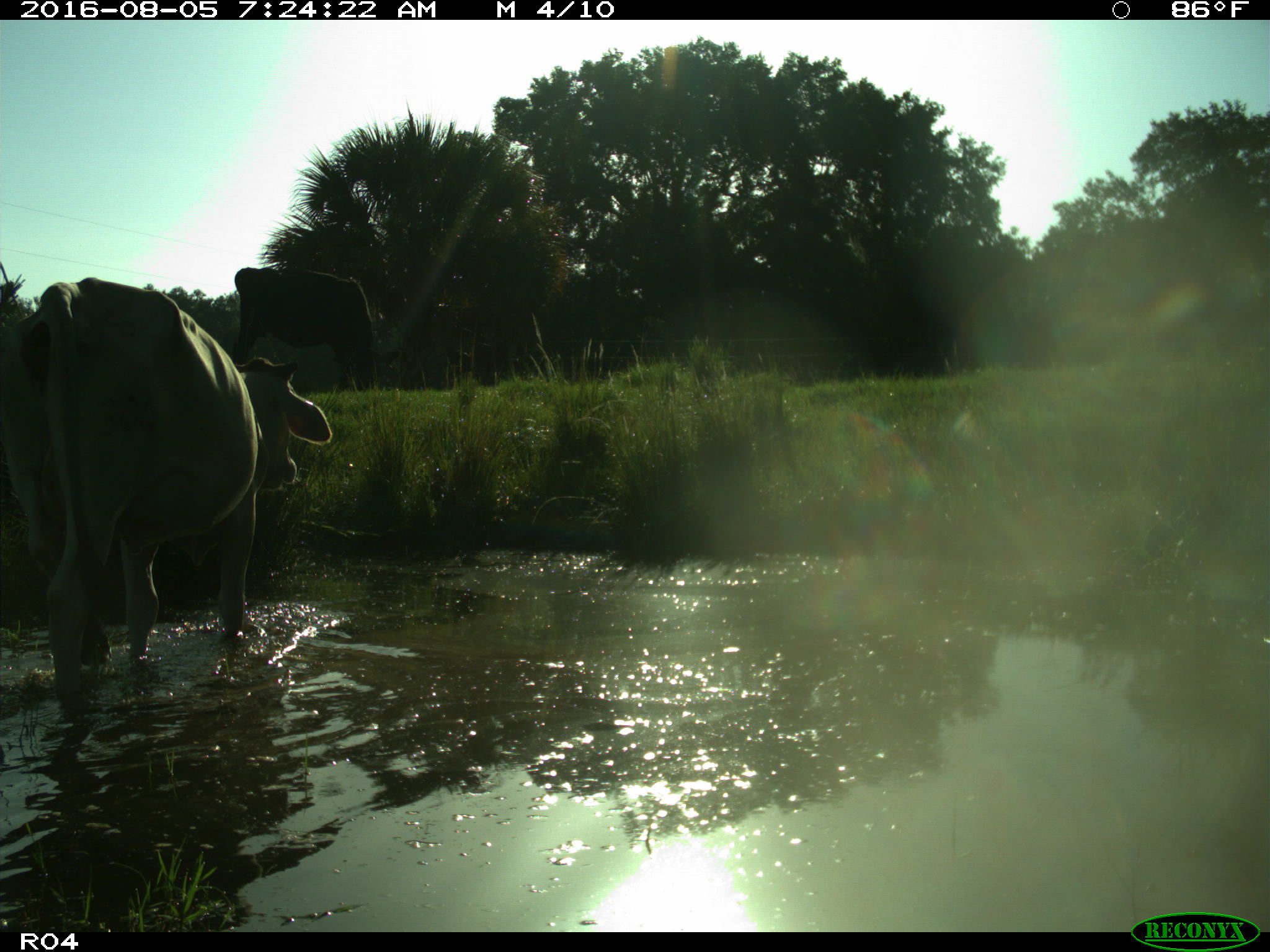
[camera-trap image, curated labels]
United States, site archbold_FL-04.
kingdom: Animalia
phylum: Chordata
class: Mammalia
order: Artiodactyla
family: Bovidae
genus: Bos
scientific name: Bos taurus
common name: domestic cow